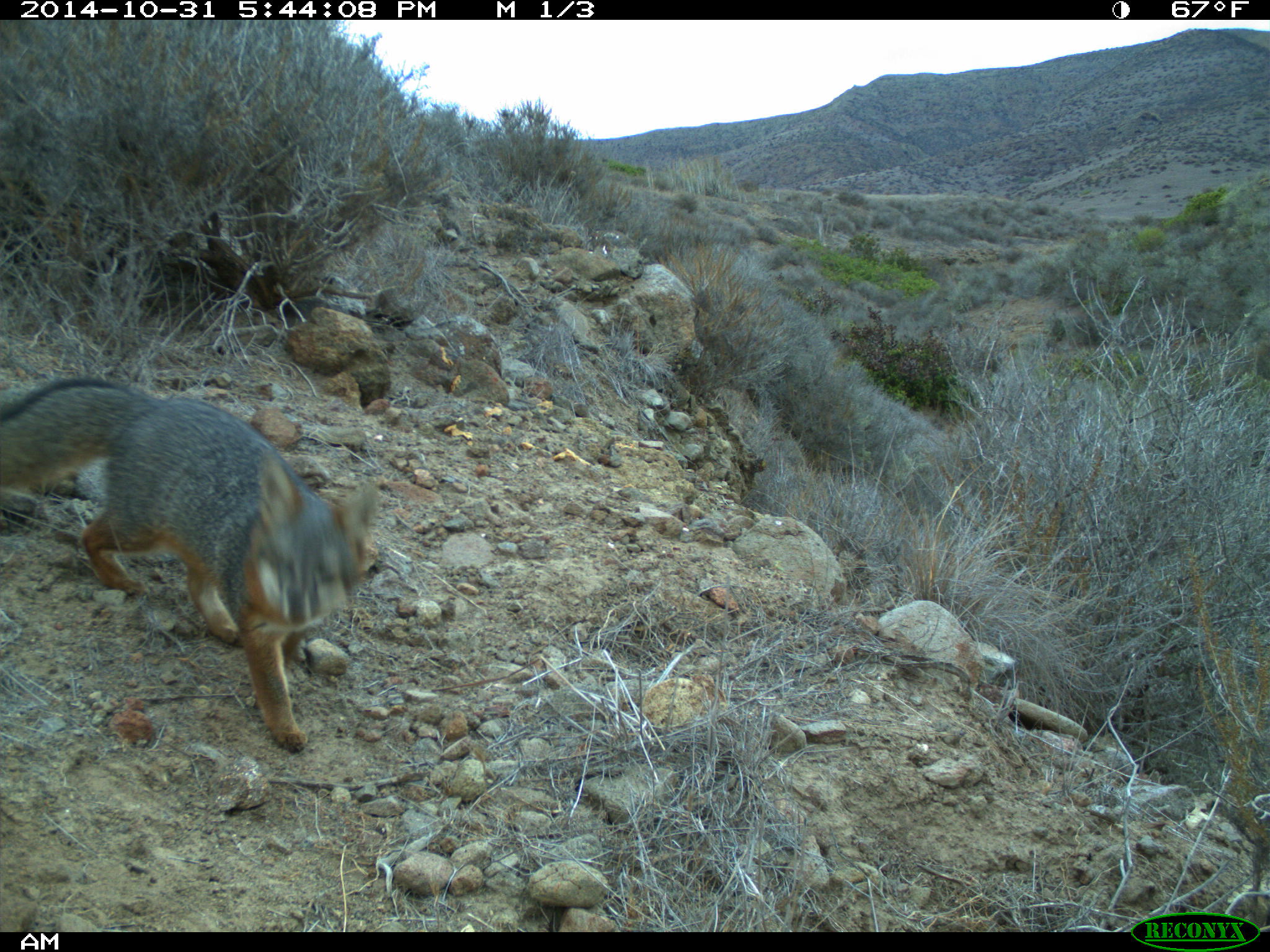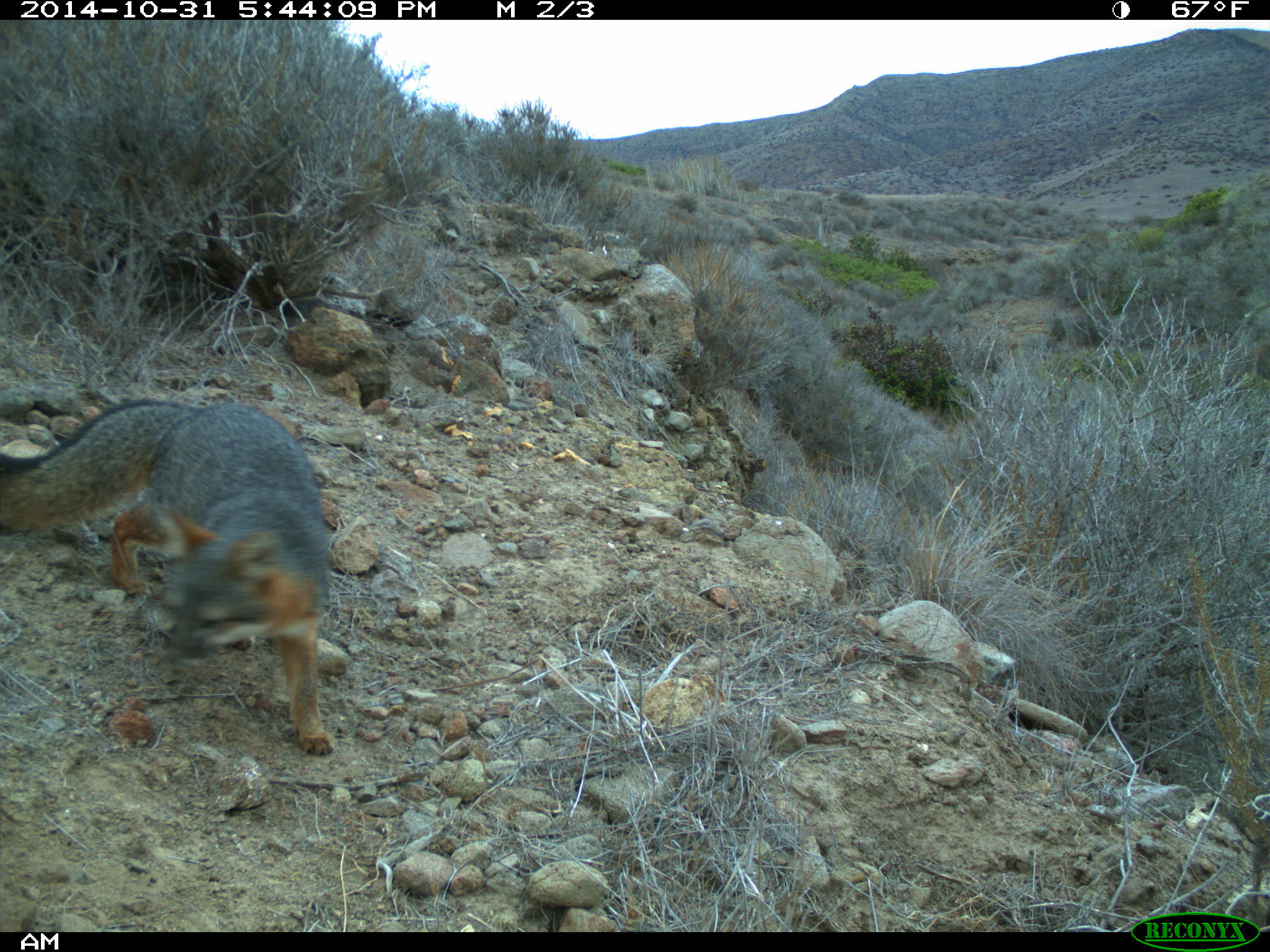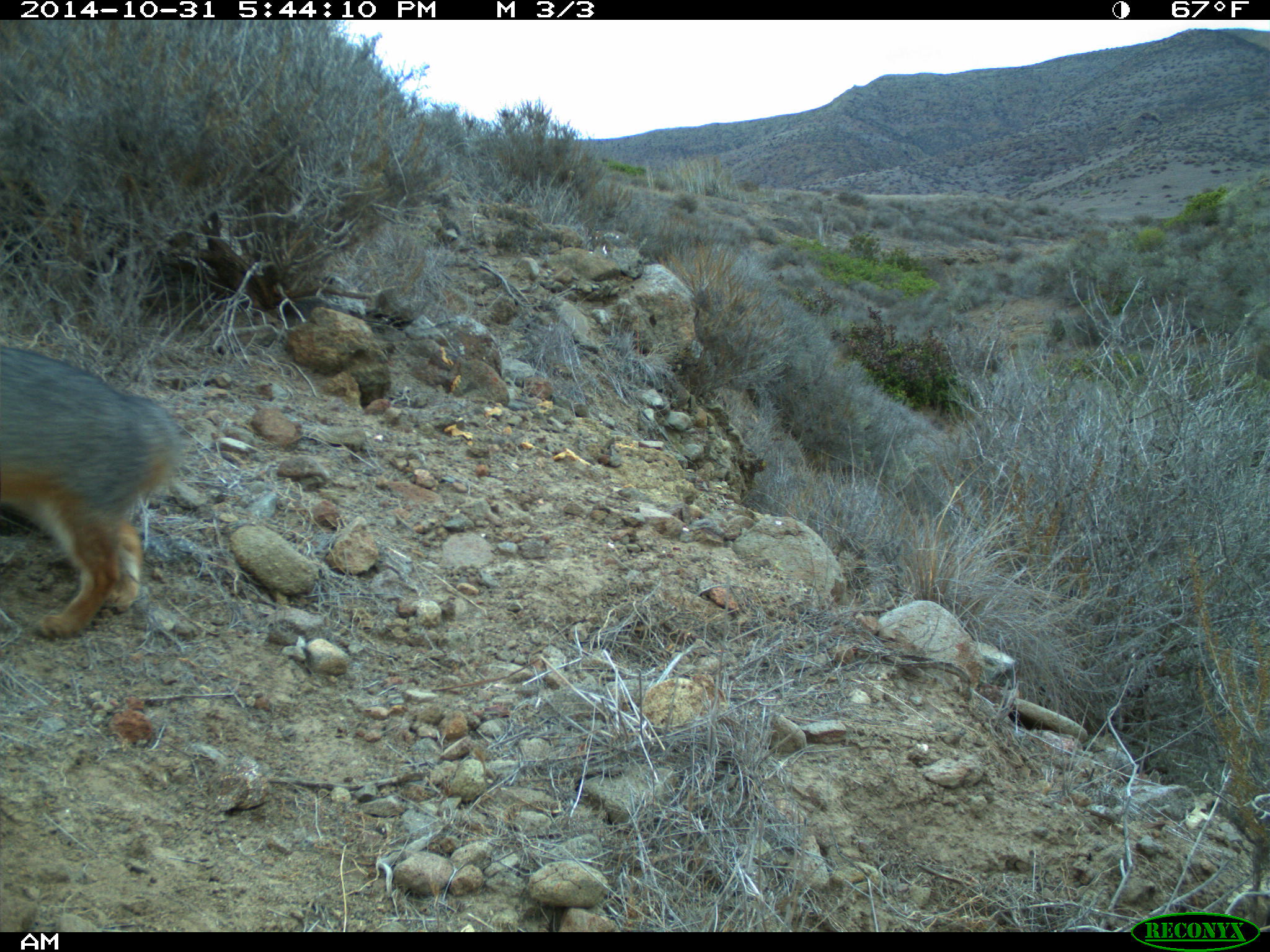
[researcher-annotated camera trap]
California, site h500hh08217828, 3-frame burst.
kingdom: Animalia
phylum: Chordata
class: Mammalia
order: Carnivora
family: Canidae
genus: Urocyon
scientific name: Urocyon littoralis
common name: island fox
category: fox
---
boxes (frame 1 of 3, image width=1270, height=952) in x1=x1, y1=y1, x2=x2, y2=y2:
fox: x1=0, y1=379, x2=382, y2=754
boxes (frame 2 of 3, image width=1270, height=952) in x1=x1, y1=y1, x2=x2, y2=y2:
fox: x1=0, y1=399, x2=334, y2=755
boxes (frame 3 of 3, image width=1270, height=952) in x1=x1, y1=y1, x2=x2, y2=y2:
fox: x1=0, y1=345, x2=180, y2=640